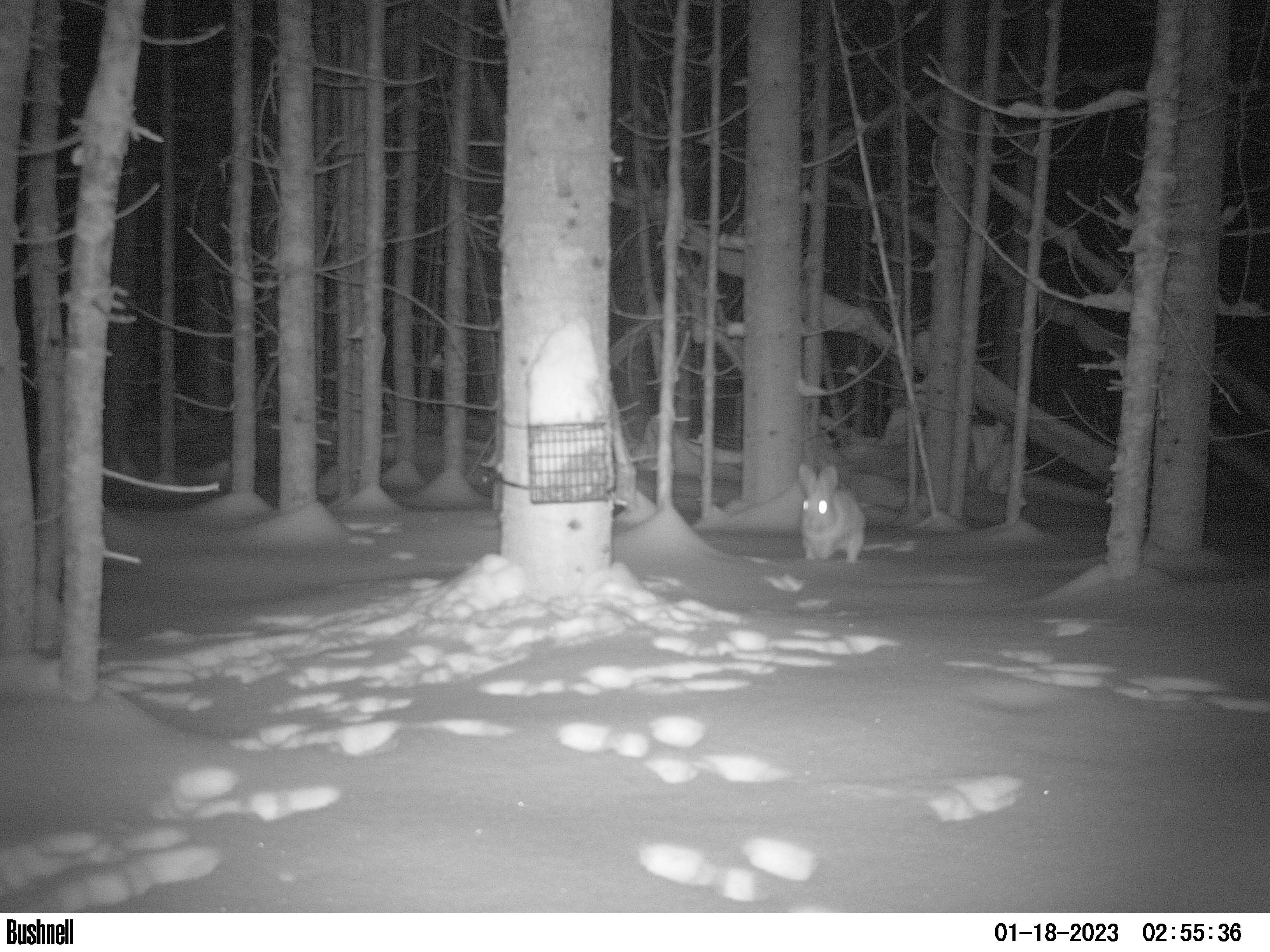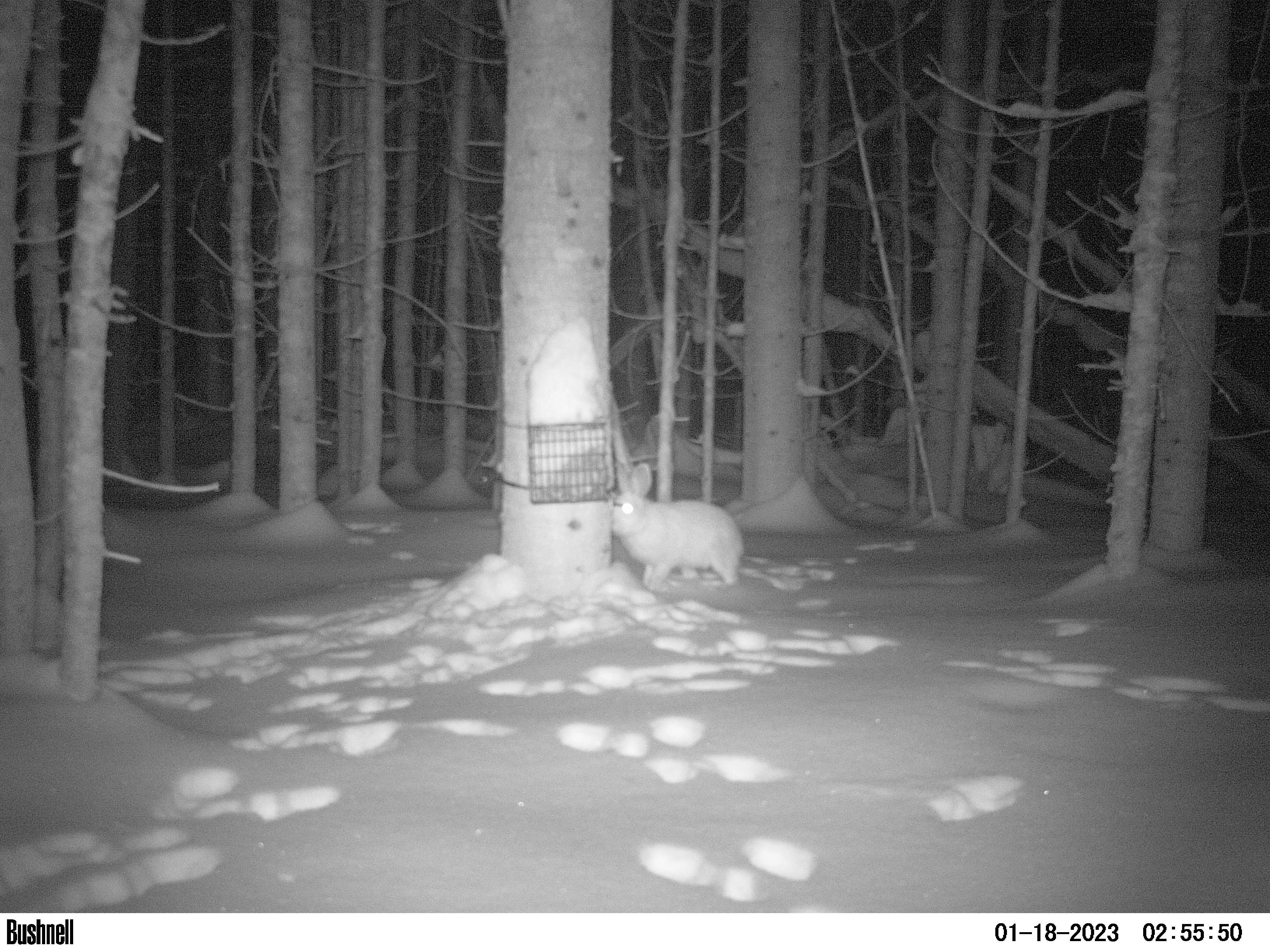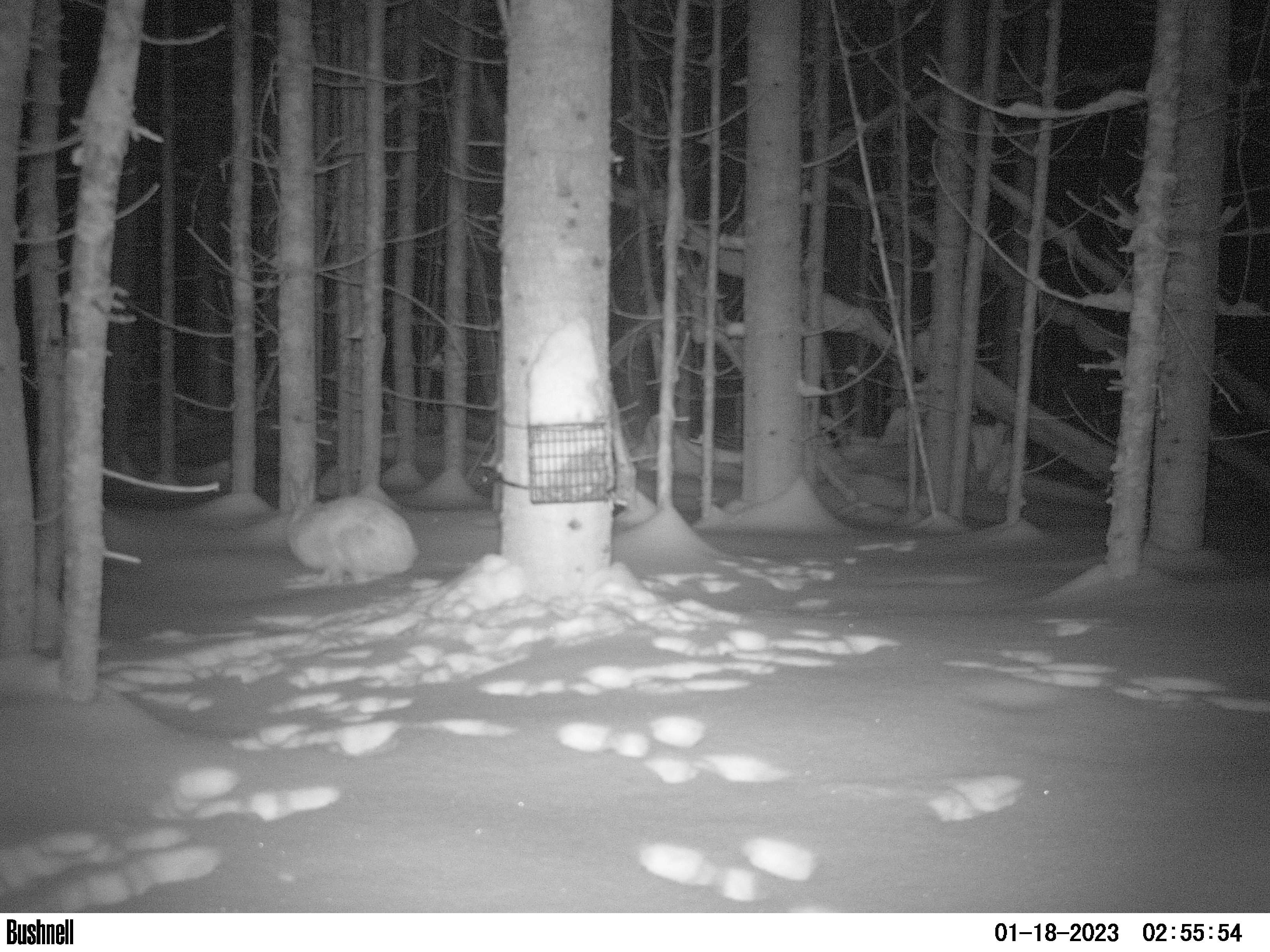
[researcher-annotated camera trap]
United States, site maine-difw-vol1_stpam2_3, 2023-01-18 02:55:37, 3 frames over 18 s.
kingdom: Animalia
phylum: Chordata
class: Mammalia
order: Lagomorpha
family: Leporidae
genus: Lepus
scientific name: Lepus americanus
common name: snowshoe hare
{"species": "snowshoe hare (Lepus americanus)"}